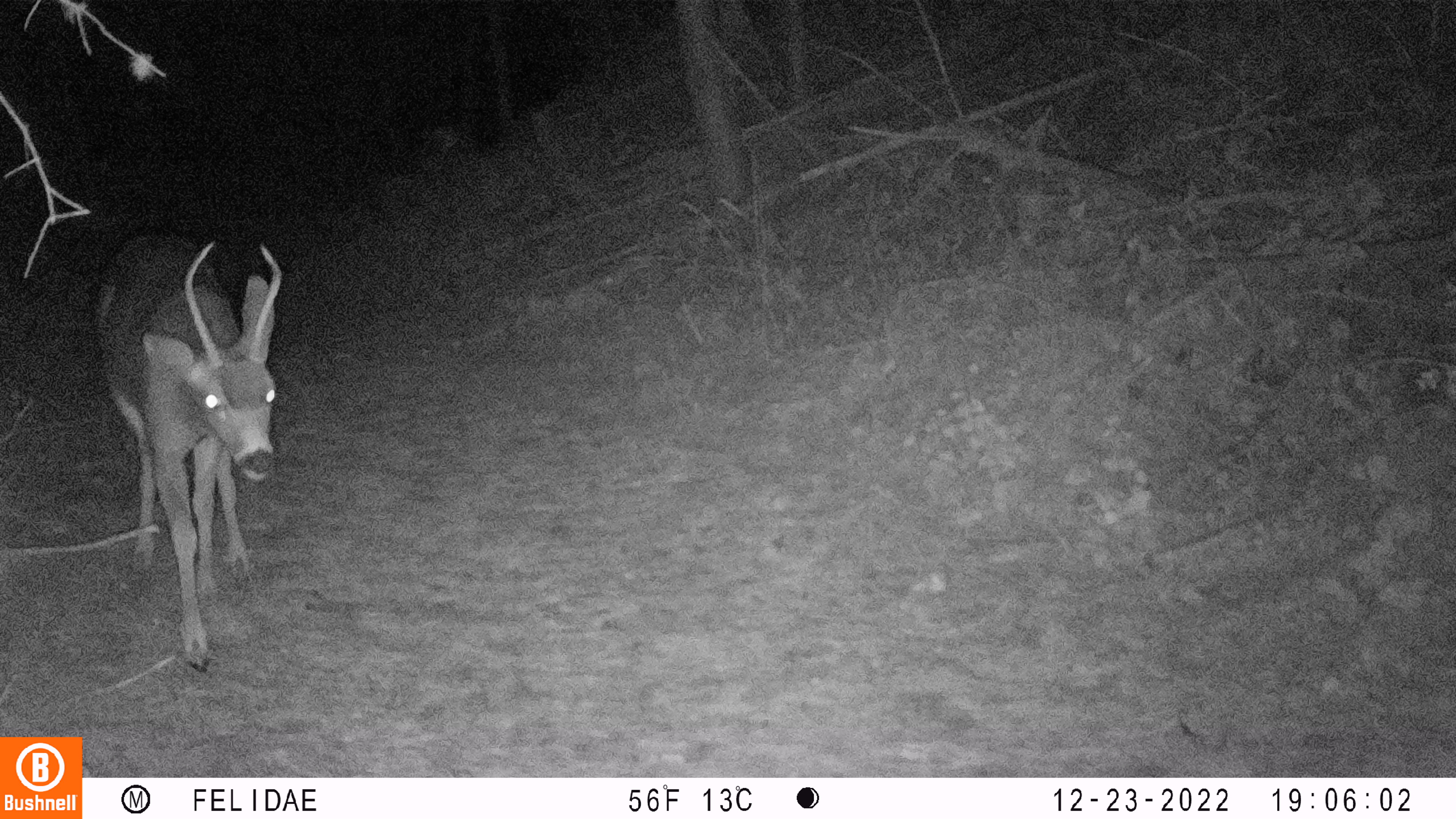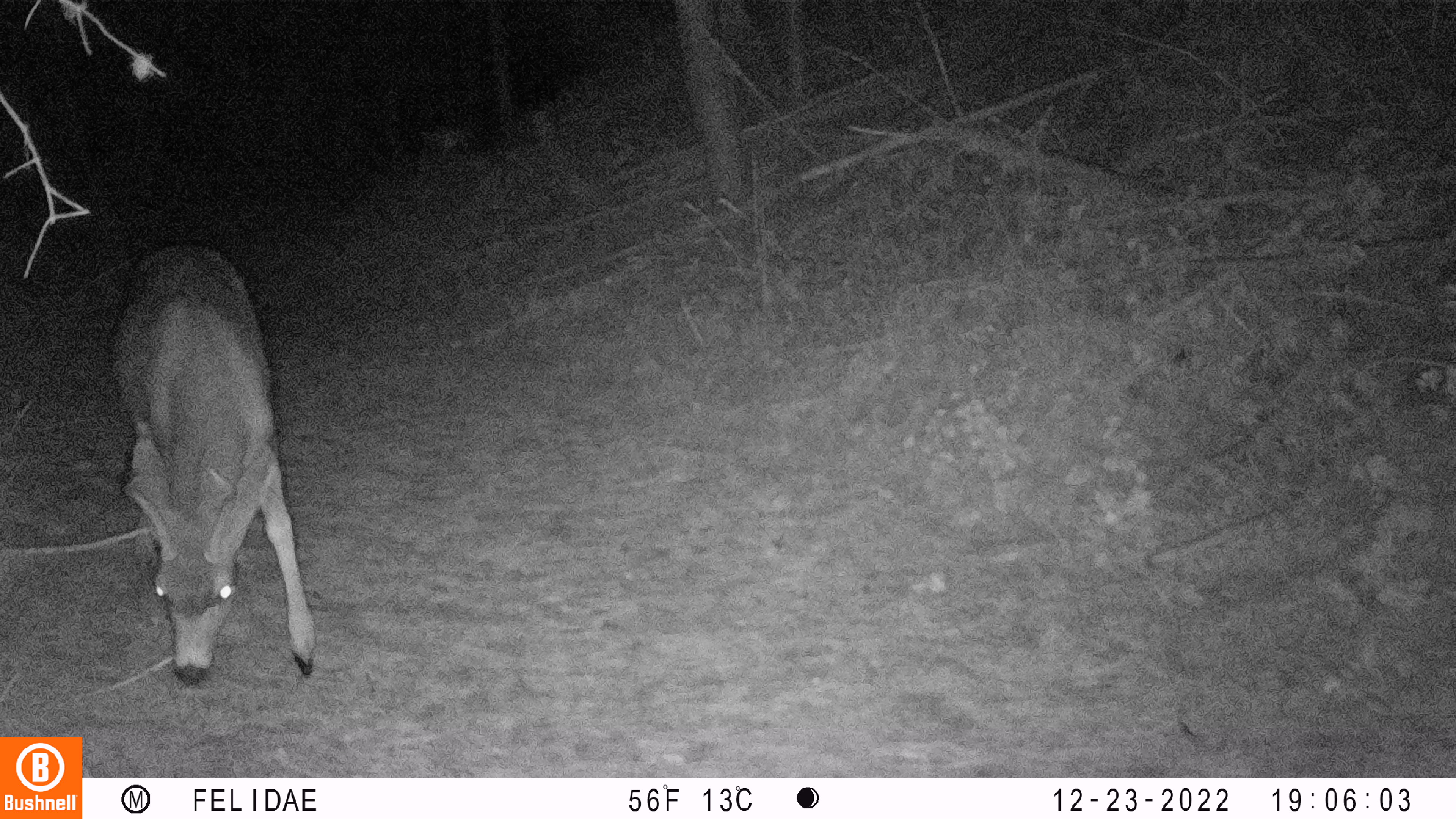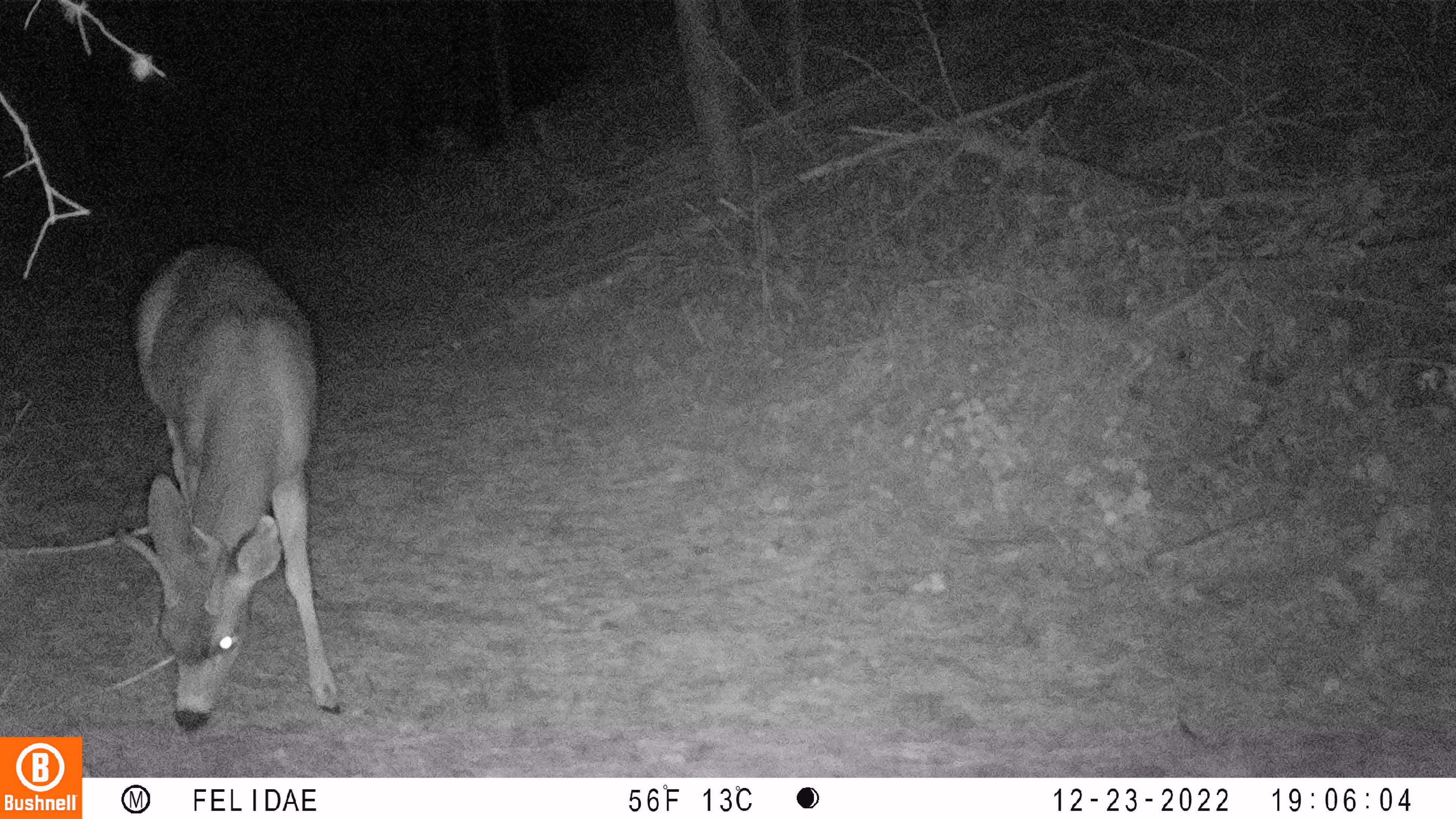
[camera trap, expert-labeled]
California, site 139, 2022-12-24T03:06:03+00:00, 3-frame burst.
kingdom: Animalia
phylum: Chordata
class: Mammalia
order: Artiodactyla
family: Cervidae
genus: Odocoileus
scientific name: Odocoileus hemionus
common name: mule deer